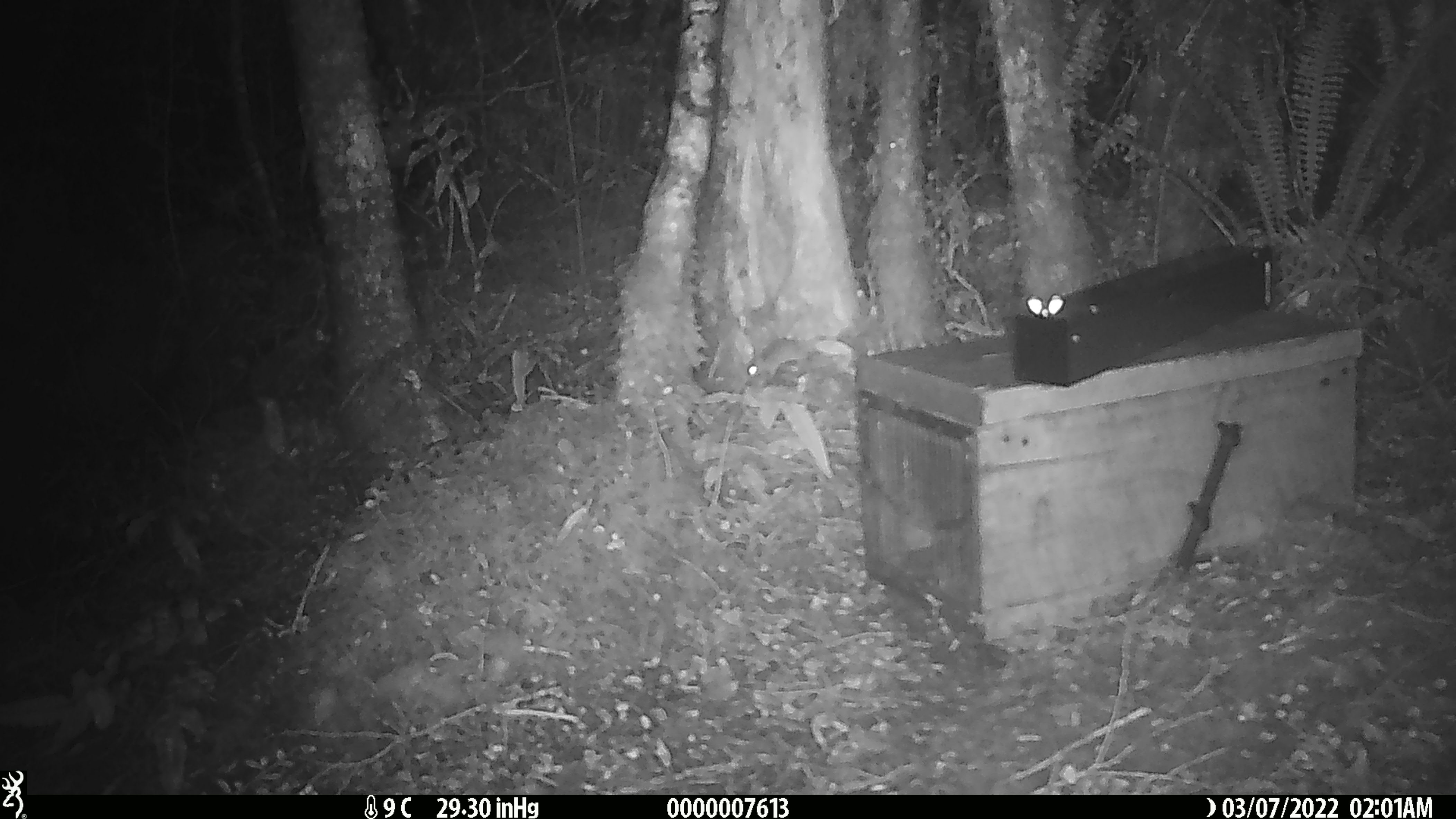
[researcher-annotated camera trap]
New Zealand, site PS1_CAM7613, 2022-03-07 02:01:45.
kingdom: Animalia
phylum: Chordata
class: Mammalia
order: Rodentia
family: Muridae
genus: Mus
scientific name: Mus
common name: mouse